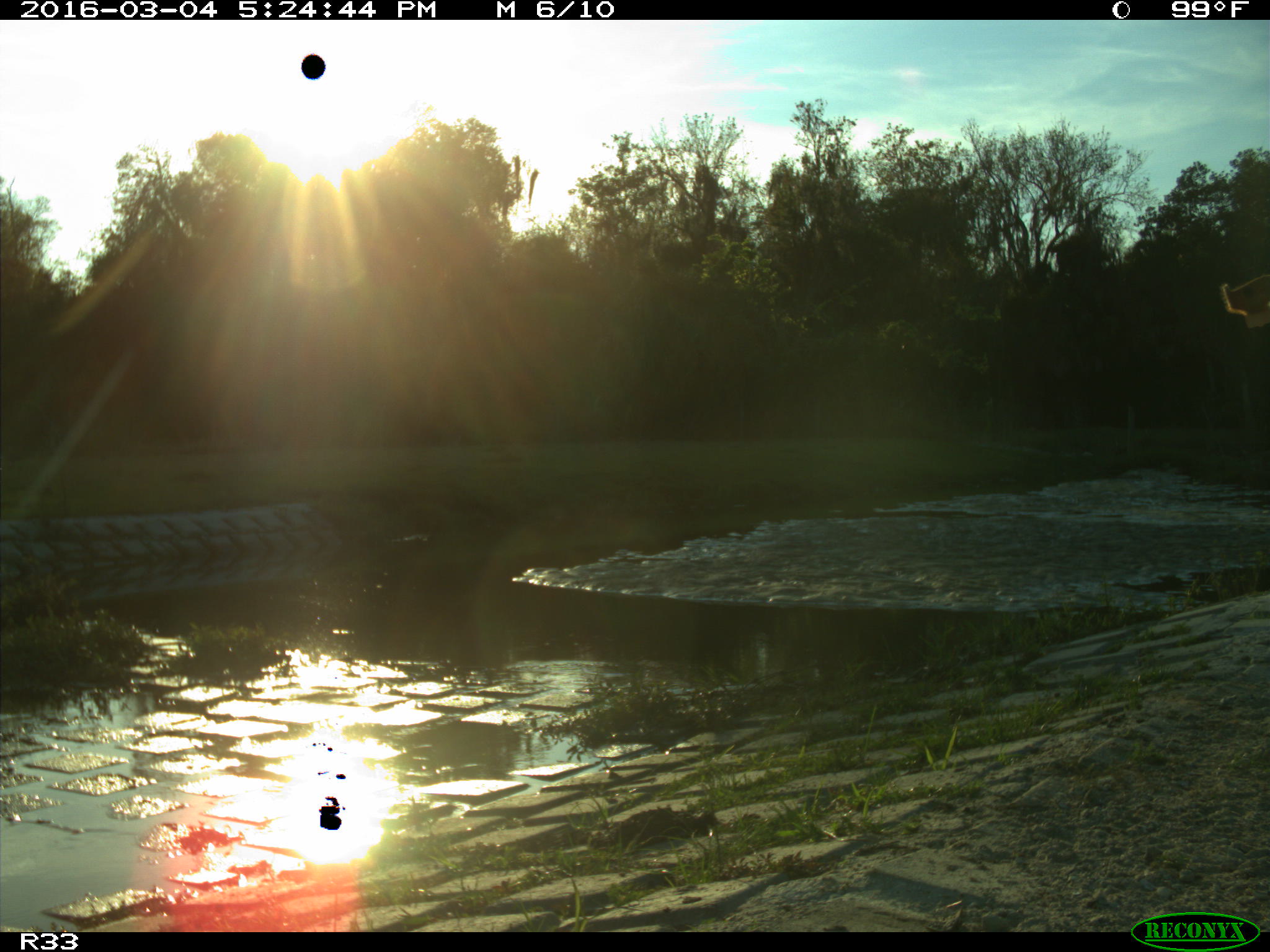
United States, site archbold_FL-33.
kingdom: Animalia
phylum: Chordata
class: Mammalia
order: Artiodactyla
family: Bovidae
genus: Bos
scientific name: Bos taurus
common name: domestic cow